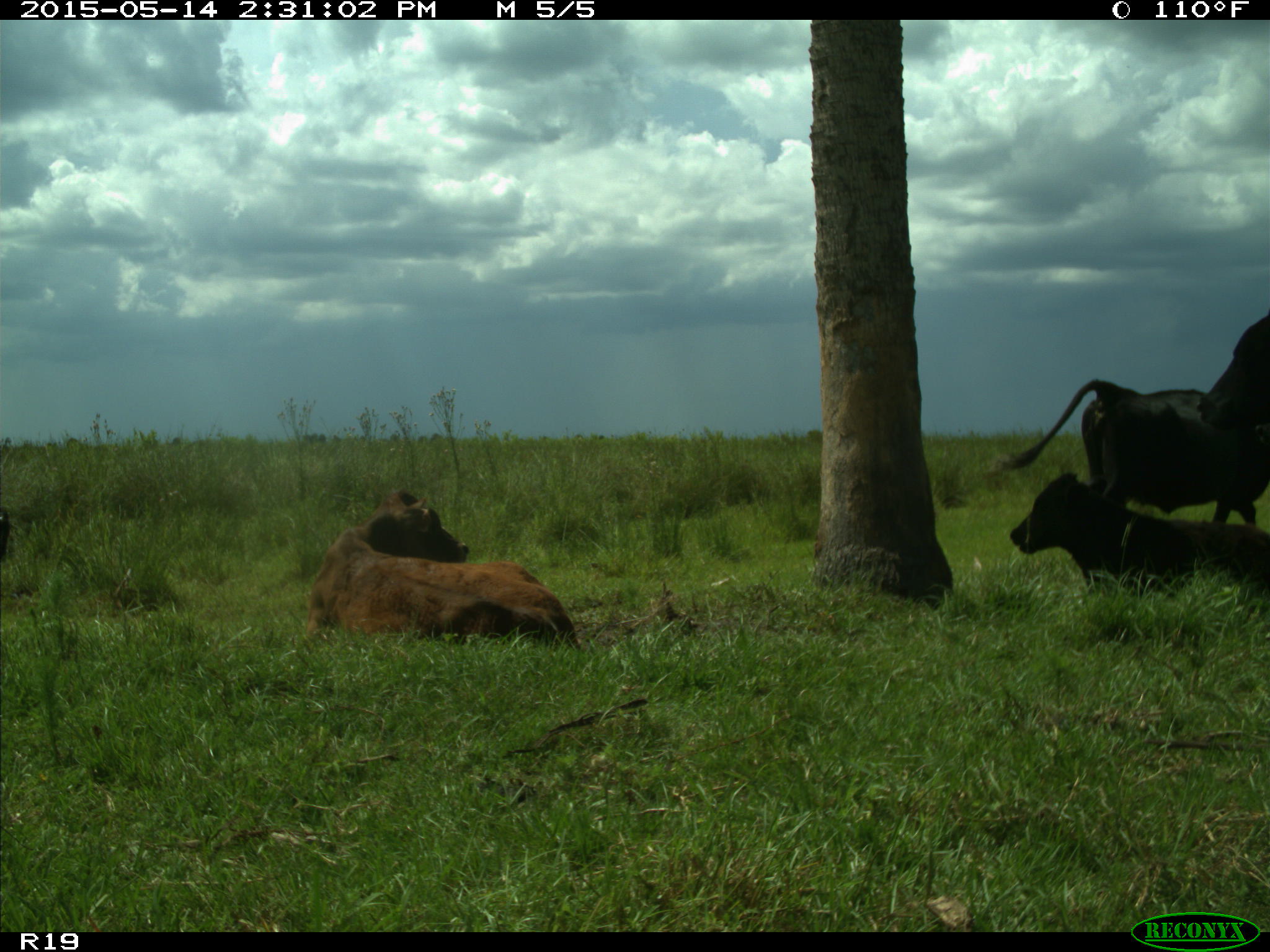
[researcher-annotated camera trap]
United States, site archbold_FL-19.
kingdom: Animalia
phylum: Chordata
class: Mammalia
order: Artiodactyla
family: Bovidae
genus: Bos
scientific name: Bos taurus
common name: domestic cow